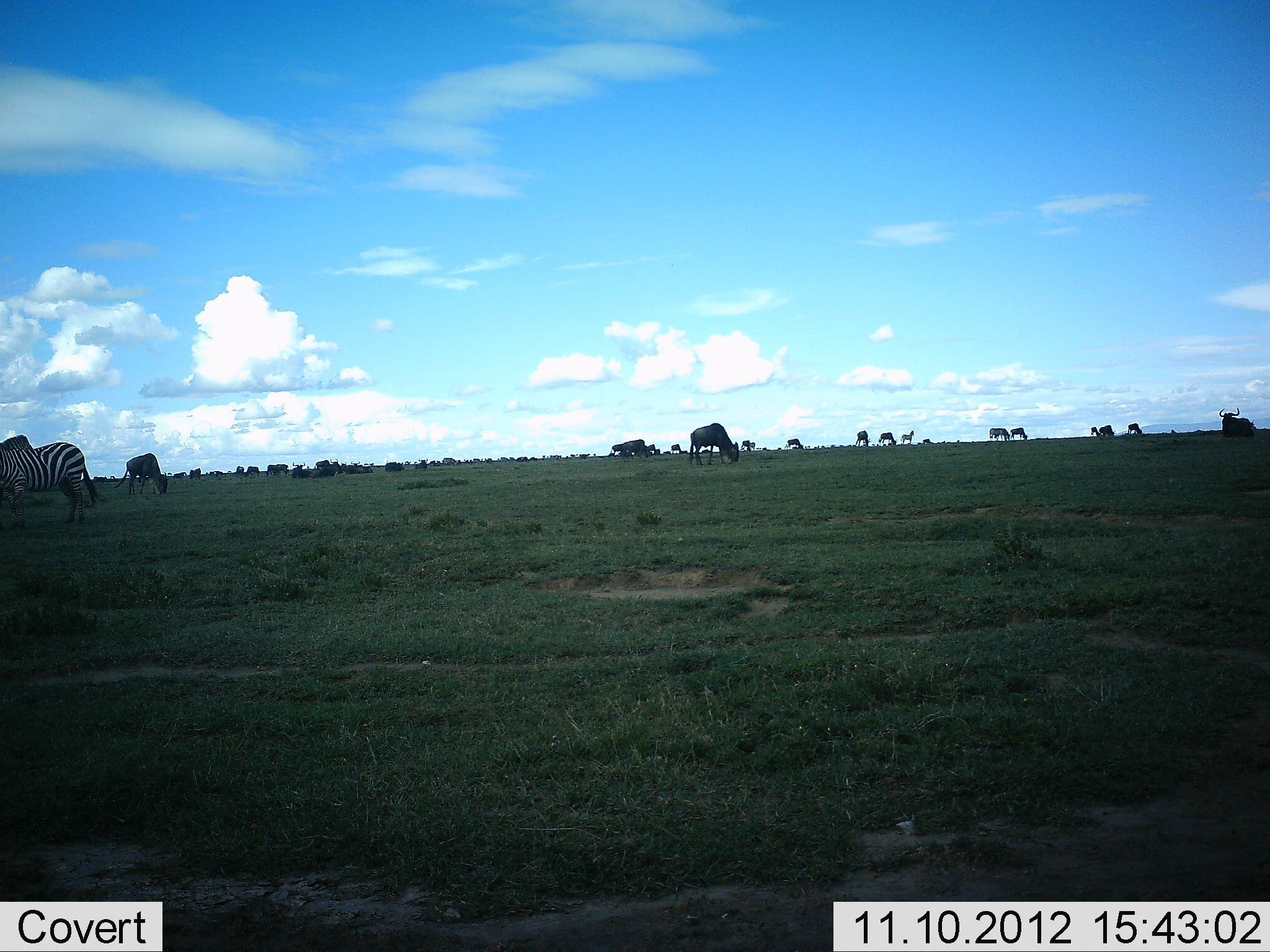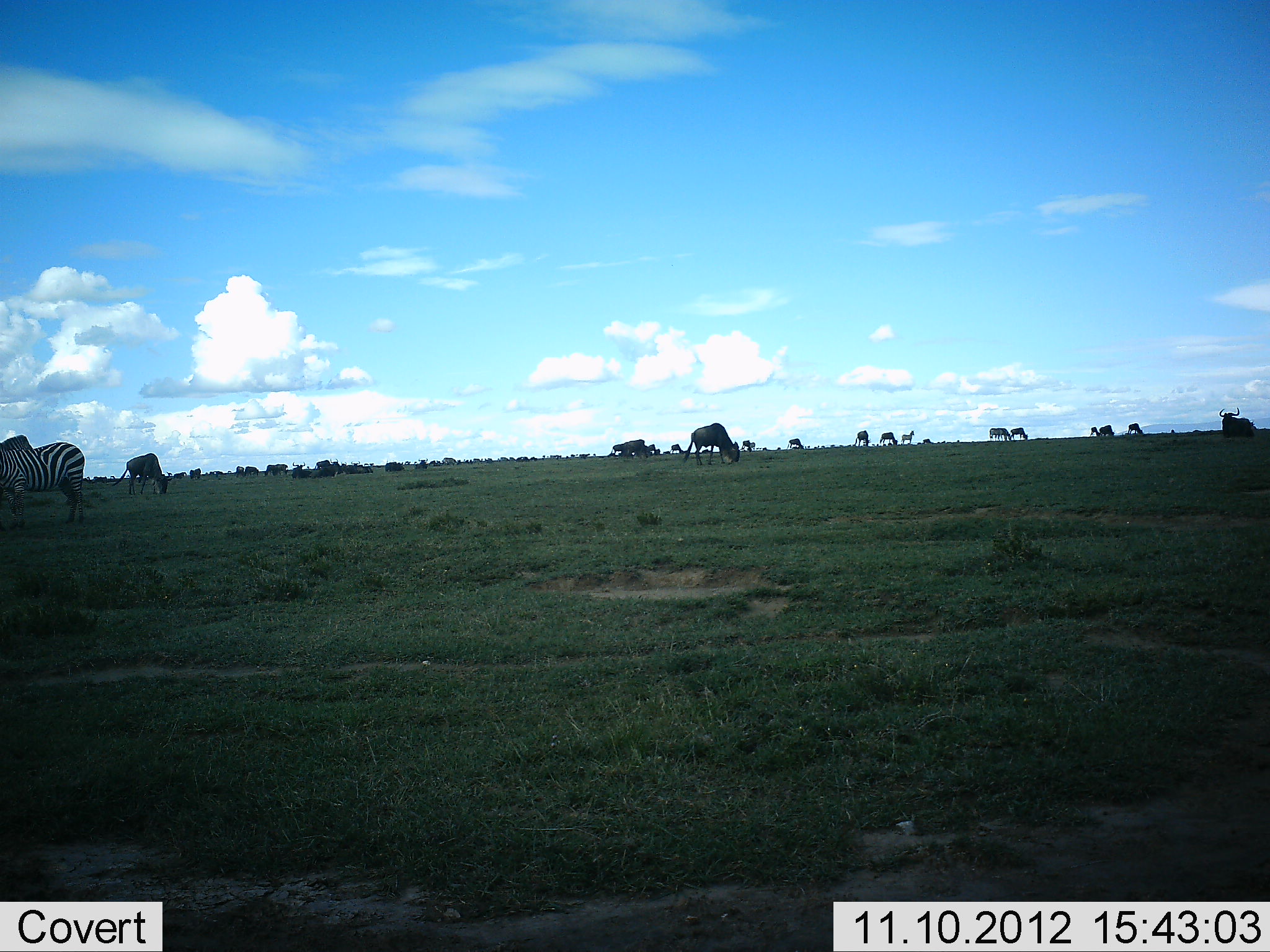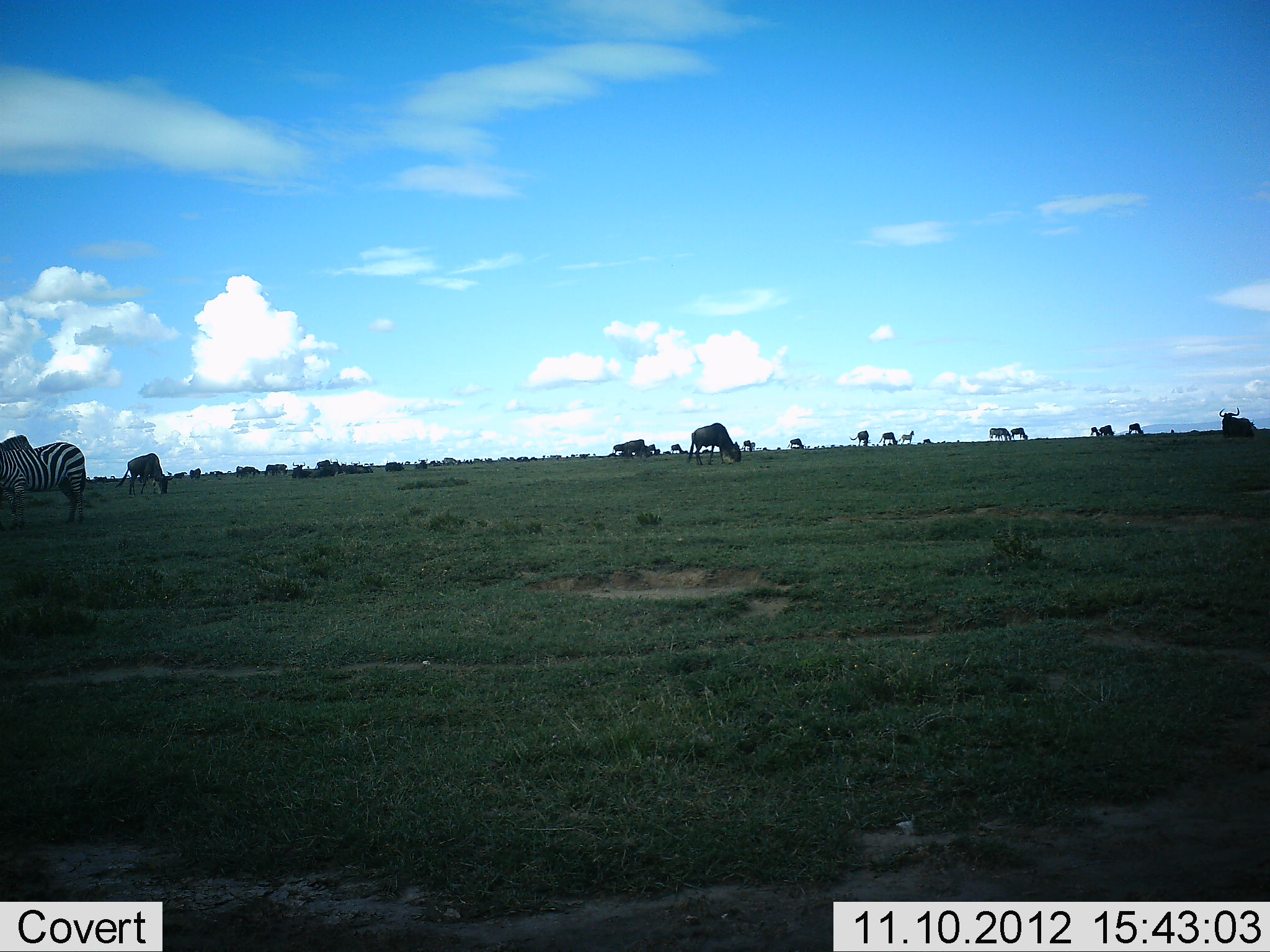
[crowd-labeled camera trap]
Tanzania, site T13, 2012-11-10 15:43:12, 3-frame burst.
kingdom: Animalia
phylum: Chordata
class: Mammalia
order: Artiodactyla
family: Bovidae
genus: Connochaetes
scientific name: Connochaetes taurinus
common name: blue wildebeest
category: wildebeest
Wildebeest (blue wildebeest) (Connochaetes taurinus), count 11-50. Behavior (volunteer vote fractions): standing 70%, resting 10%, moving 10%, interacting 0%. Young present (vote fraction): 0%. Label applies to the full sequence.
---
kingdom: Animalia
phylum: Chordata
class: Mammalia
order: Perissodactyla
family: Equidae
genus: Equus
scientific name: Equus quagga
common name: plains zebra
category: zebra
Zebra (plains zebra) (Equus quagga), count 2. Behavior (volunteer vote fractions): standing 90%, resting 0%, moving 0%, interacting 0%. Young present (vote fraction): 0%. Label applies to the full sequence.